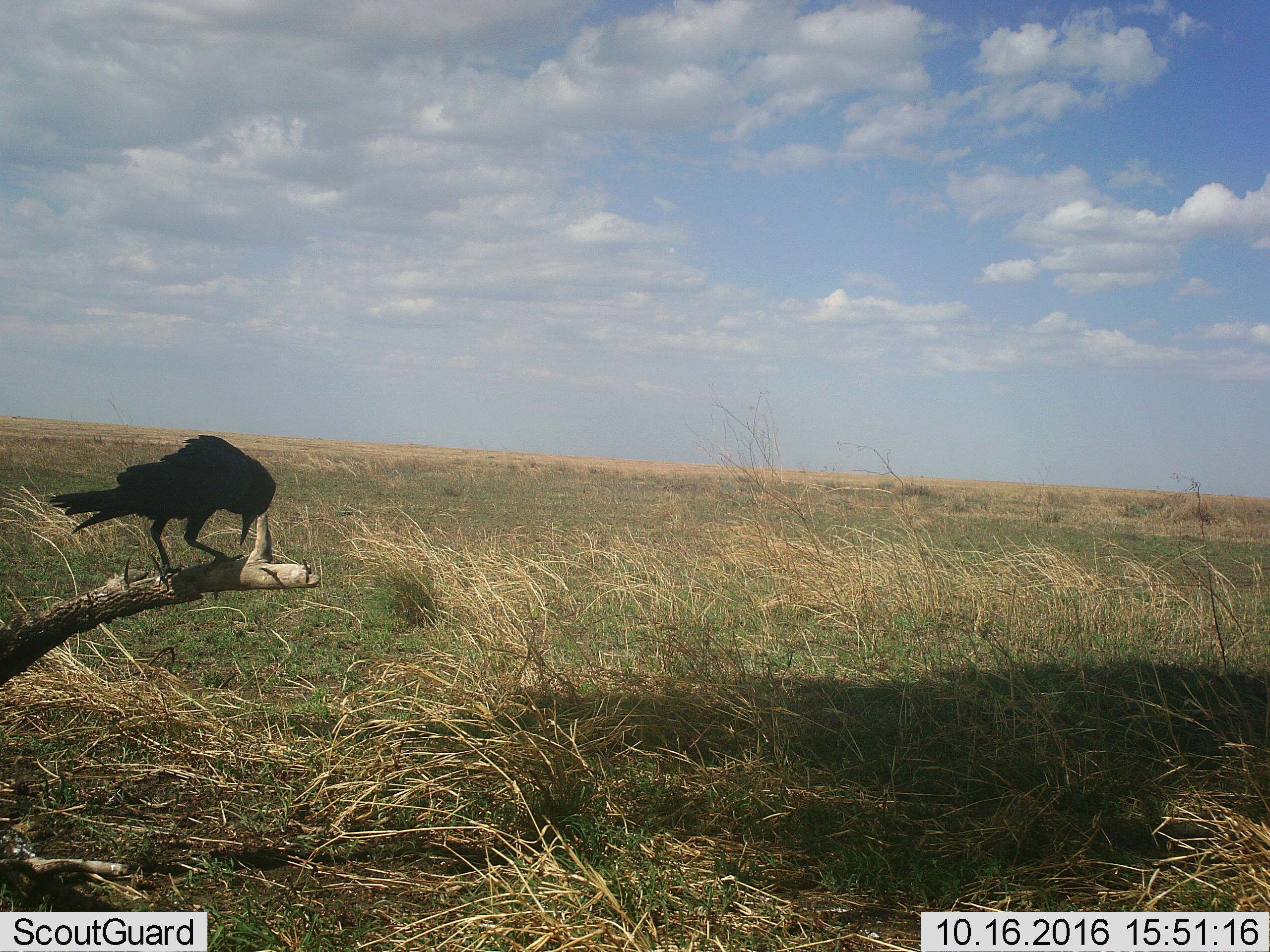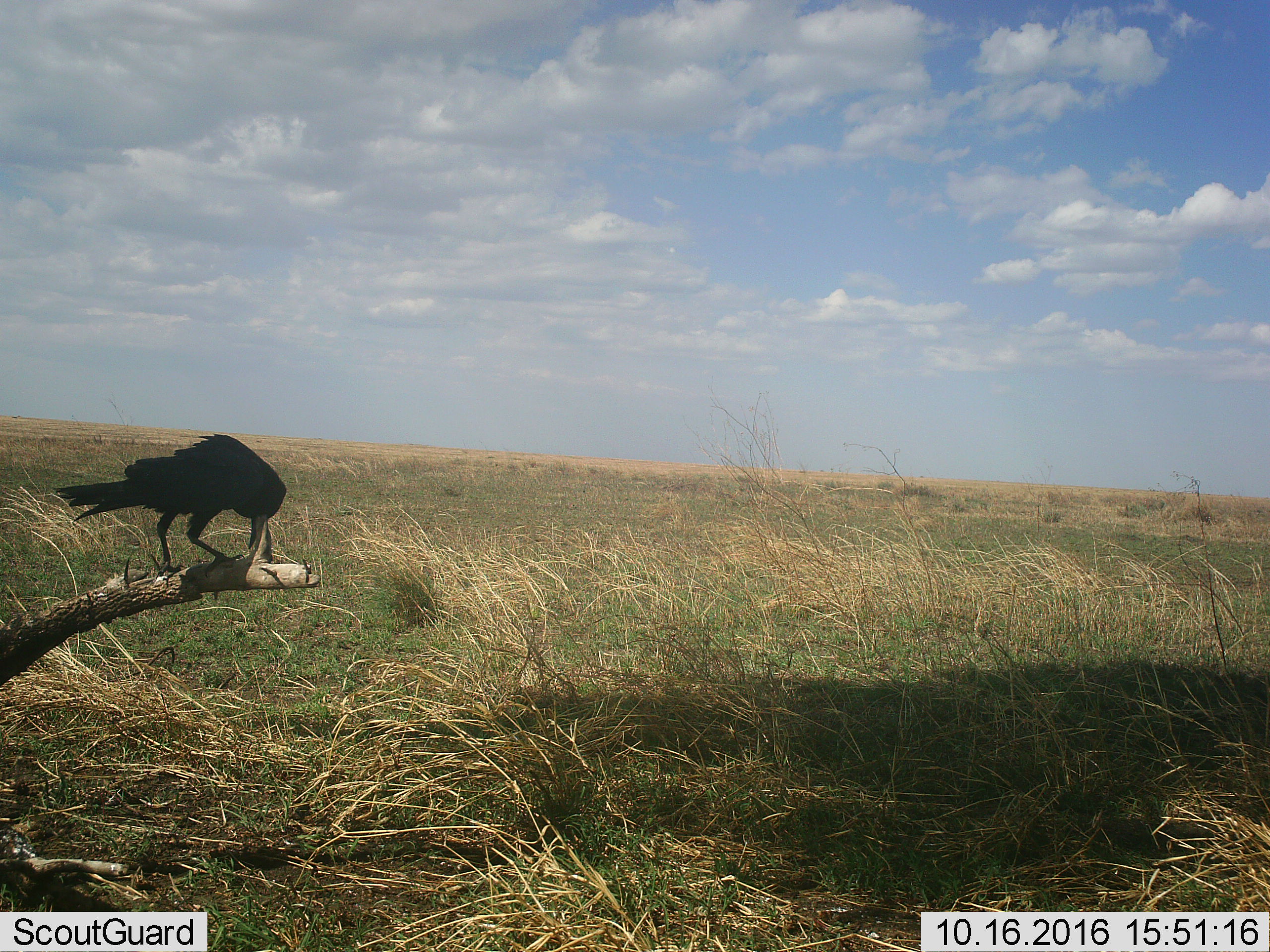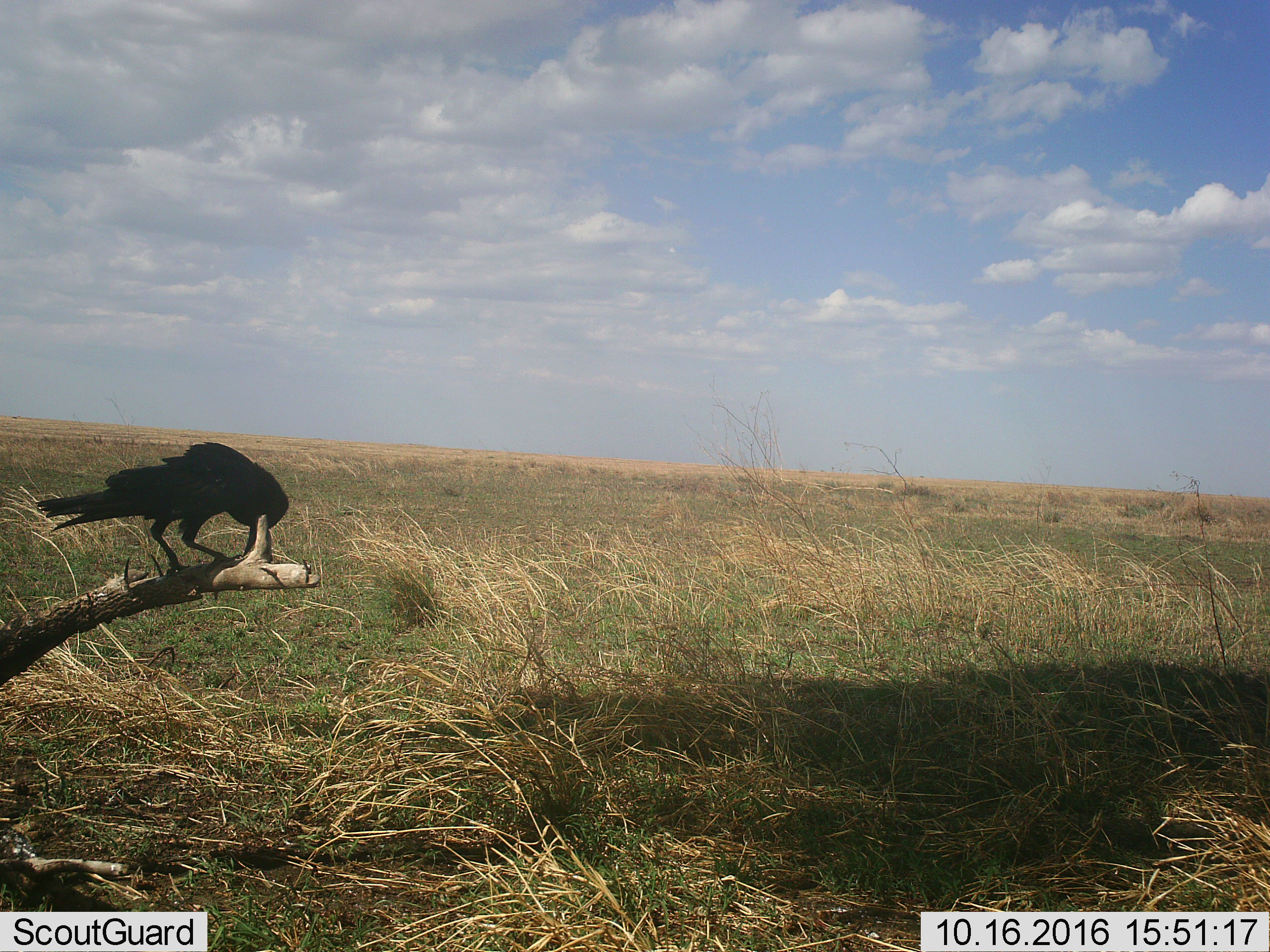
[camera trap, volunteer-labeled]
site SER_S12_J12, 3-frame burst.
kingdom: Animalia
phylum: Chordata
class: Aves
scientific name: Aves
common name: bird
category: birdother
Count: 1.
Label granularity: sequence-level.